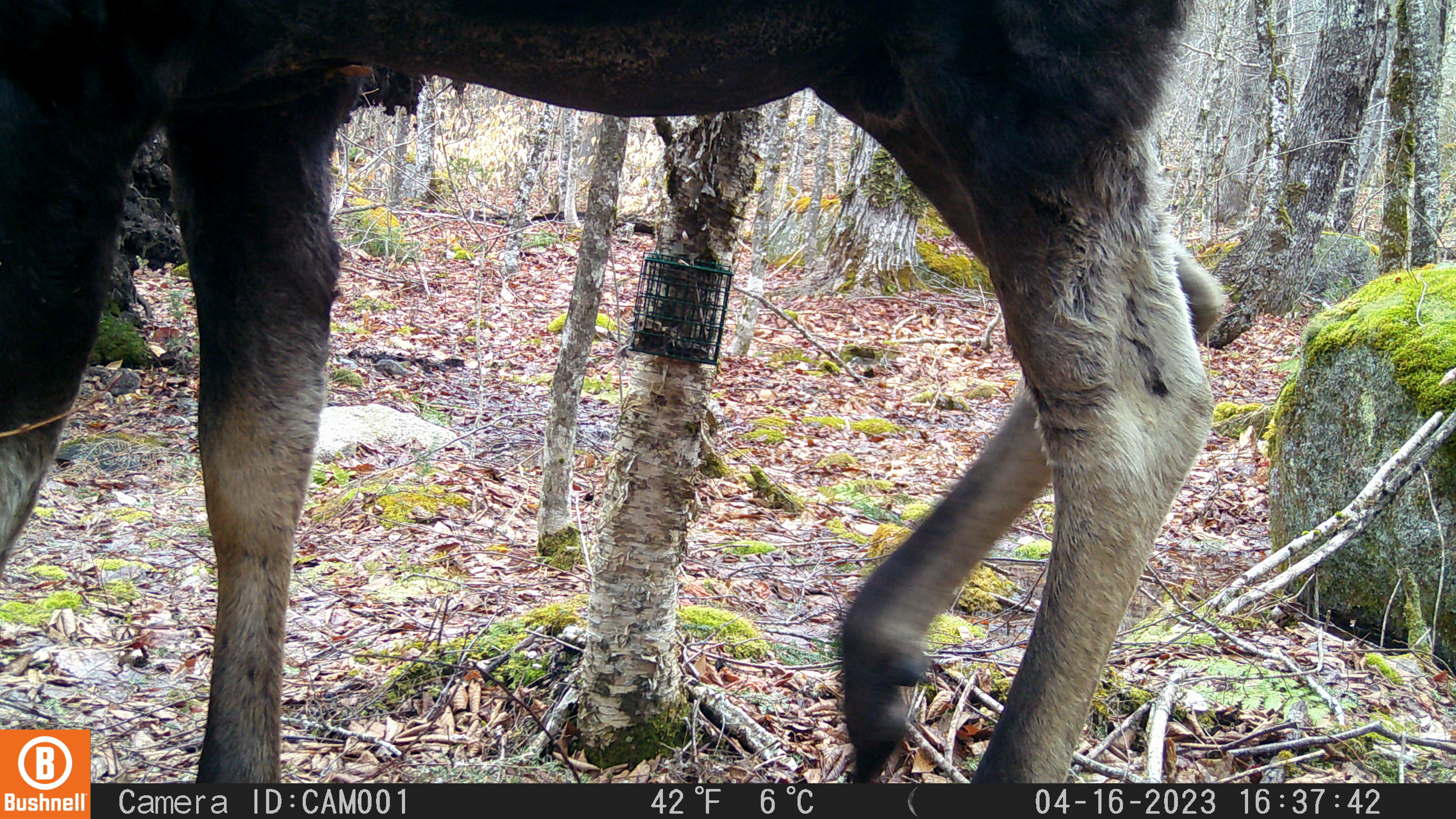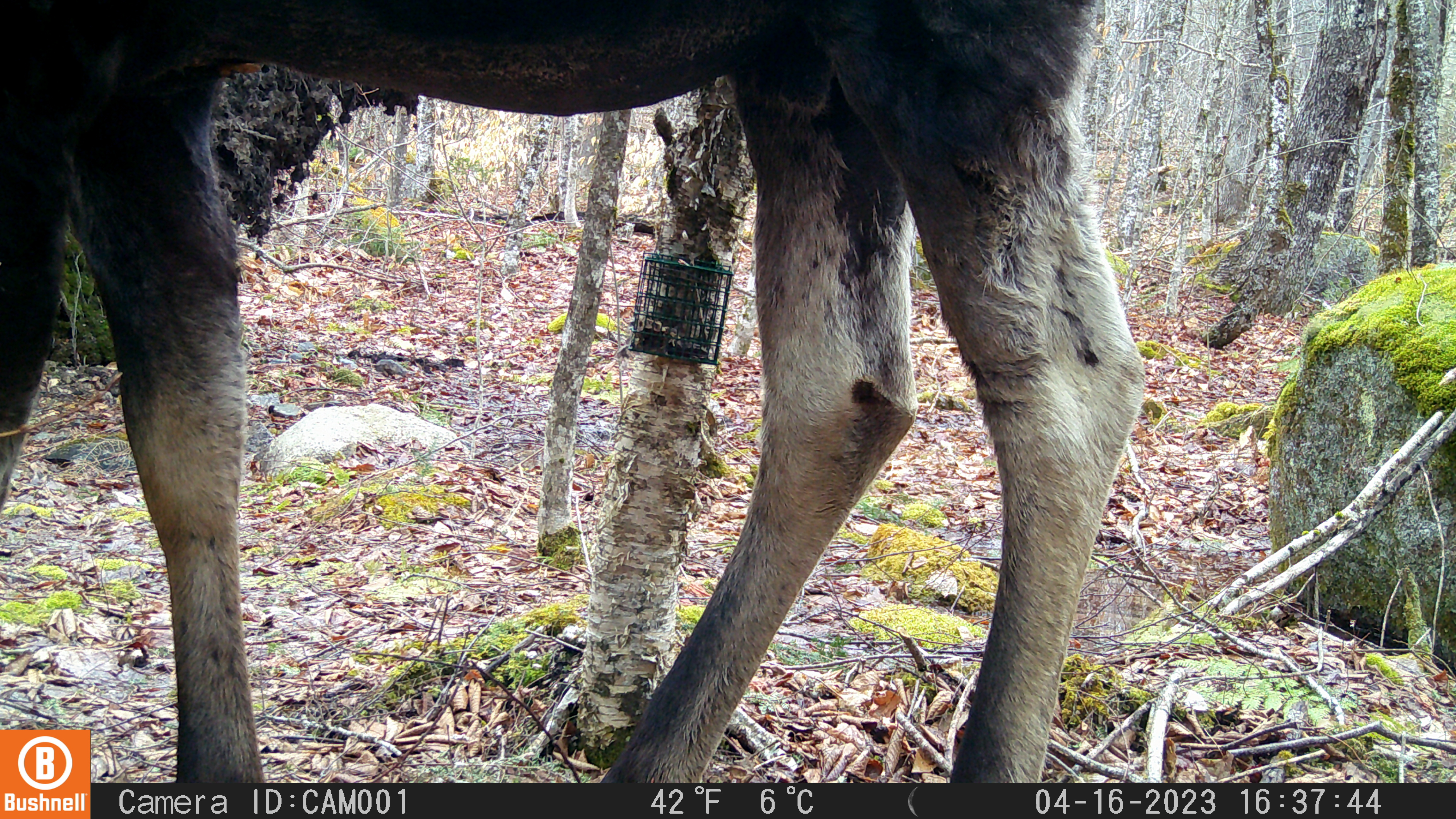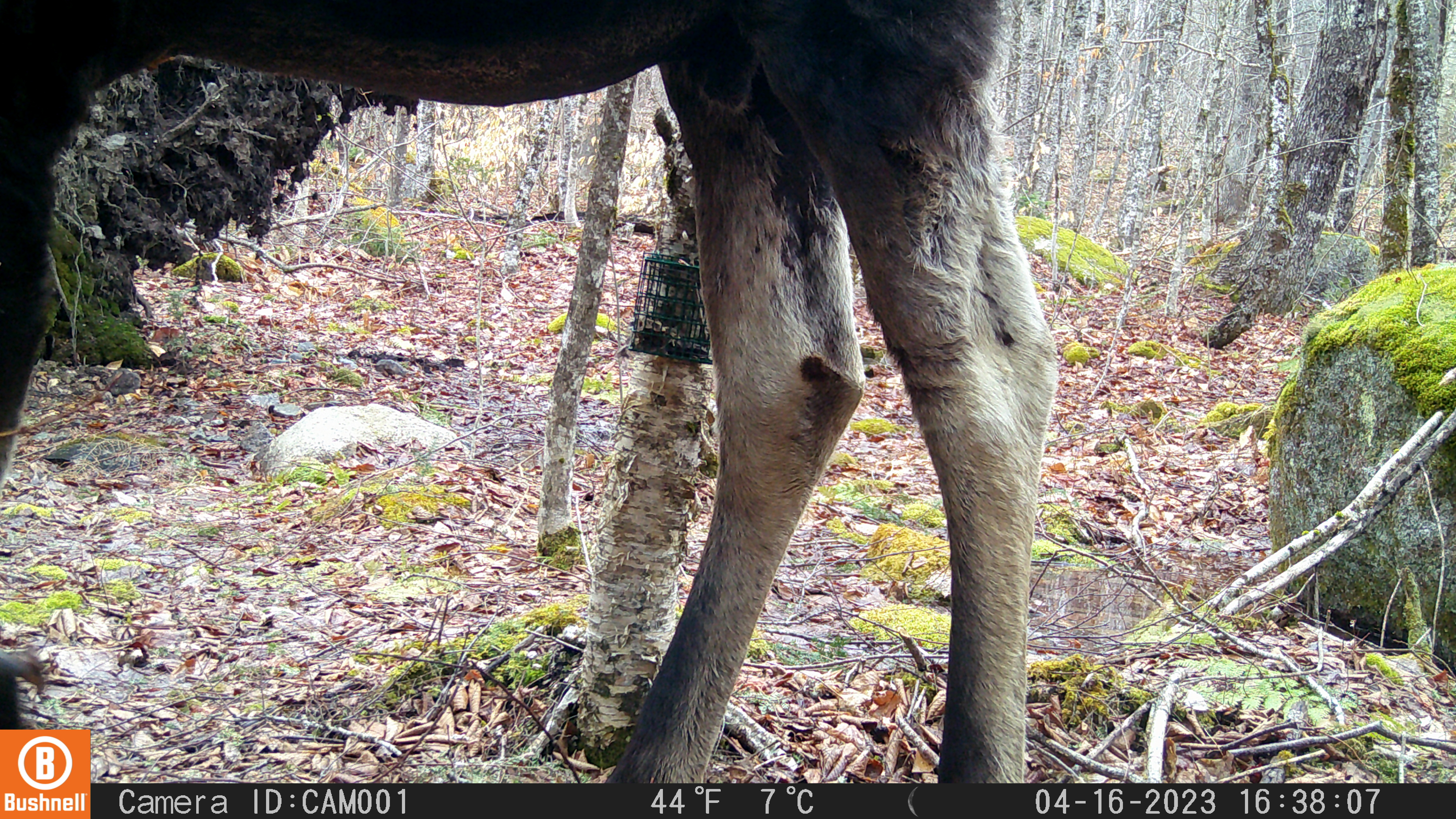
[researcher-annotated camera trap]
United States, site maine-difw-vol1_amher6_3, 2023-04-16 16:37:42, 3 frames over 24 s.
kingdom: Animalia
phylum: Chordata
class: Mammalia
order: Artiodactyla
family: Cervidae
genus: Alces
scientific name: Alces alces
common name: moose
Moose (Alces alces).